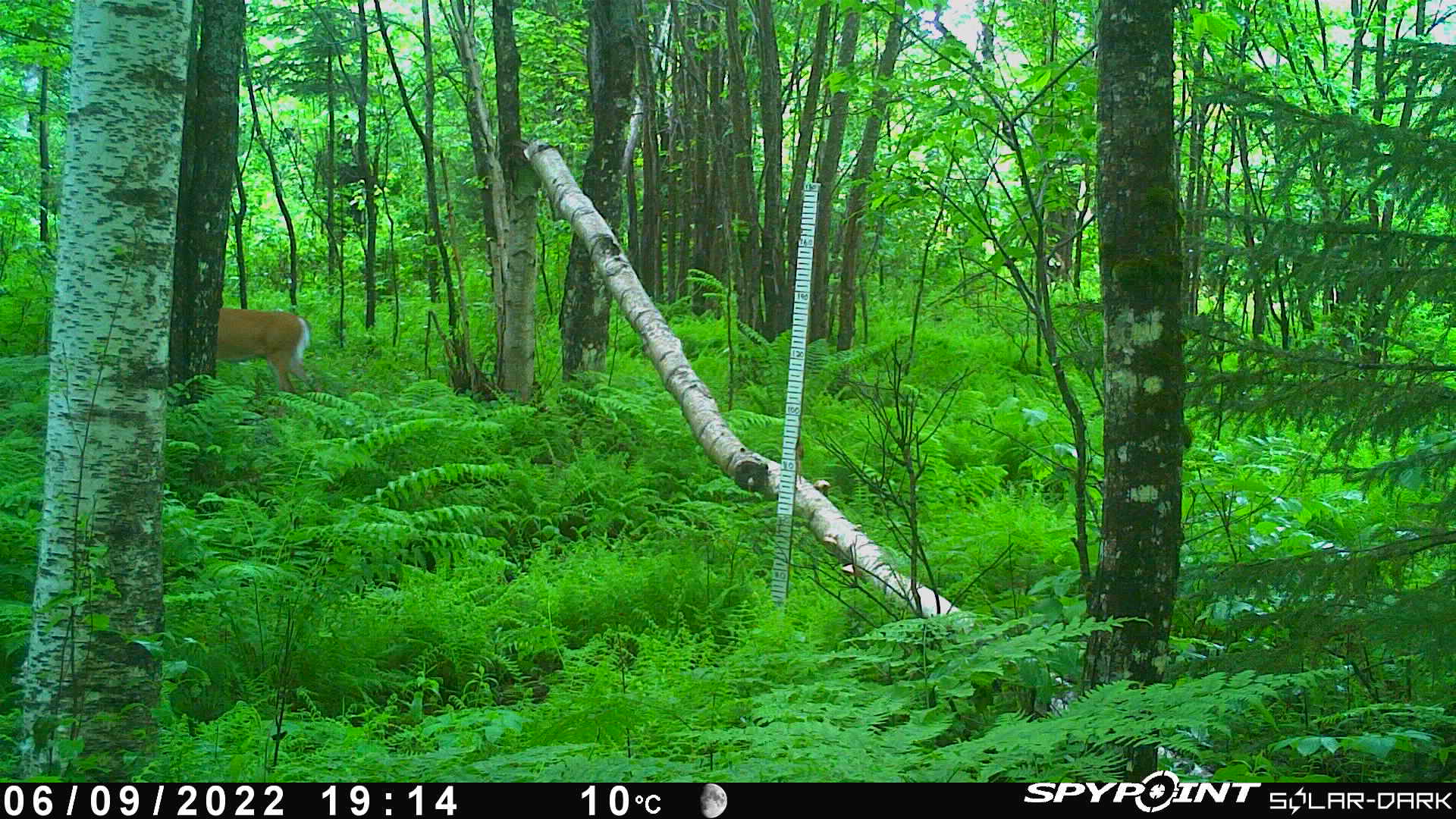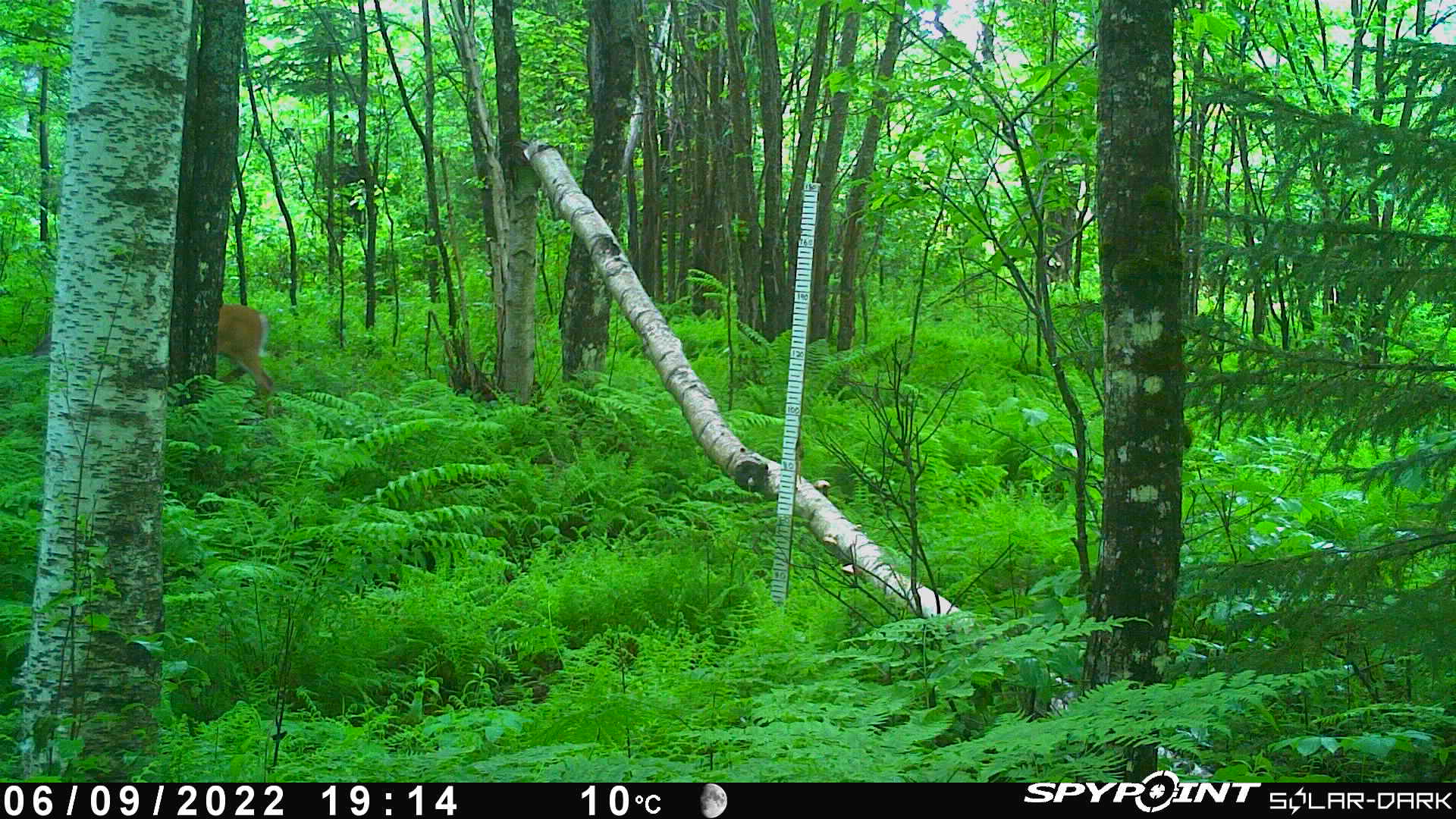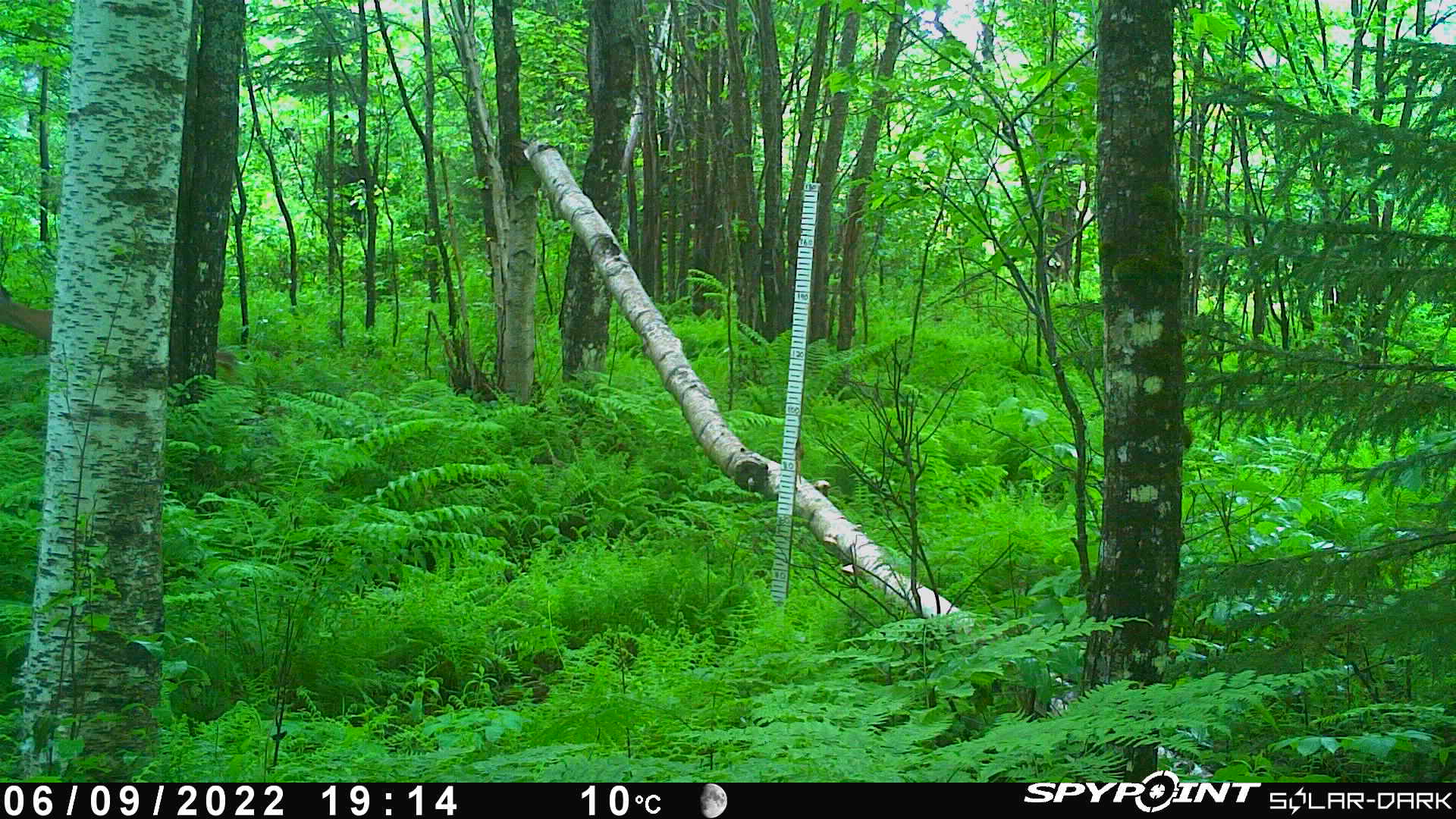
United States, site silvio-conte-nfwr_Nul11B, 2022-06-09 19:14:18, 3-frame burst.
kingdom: Animalia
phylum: Chordata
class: Mammalia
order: Artiodactyla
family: Cervidae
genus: Odocoileus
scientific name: Odocoileus virginianus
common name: white-tailed deer